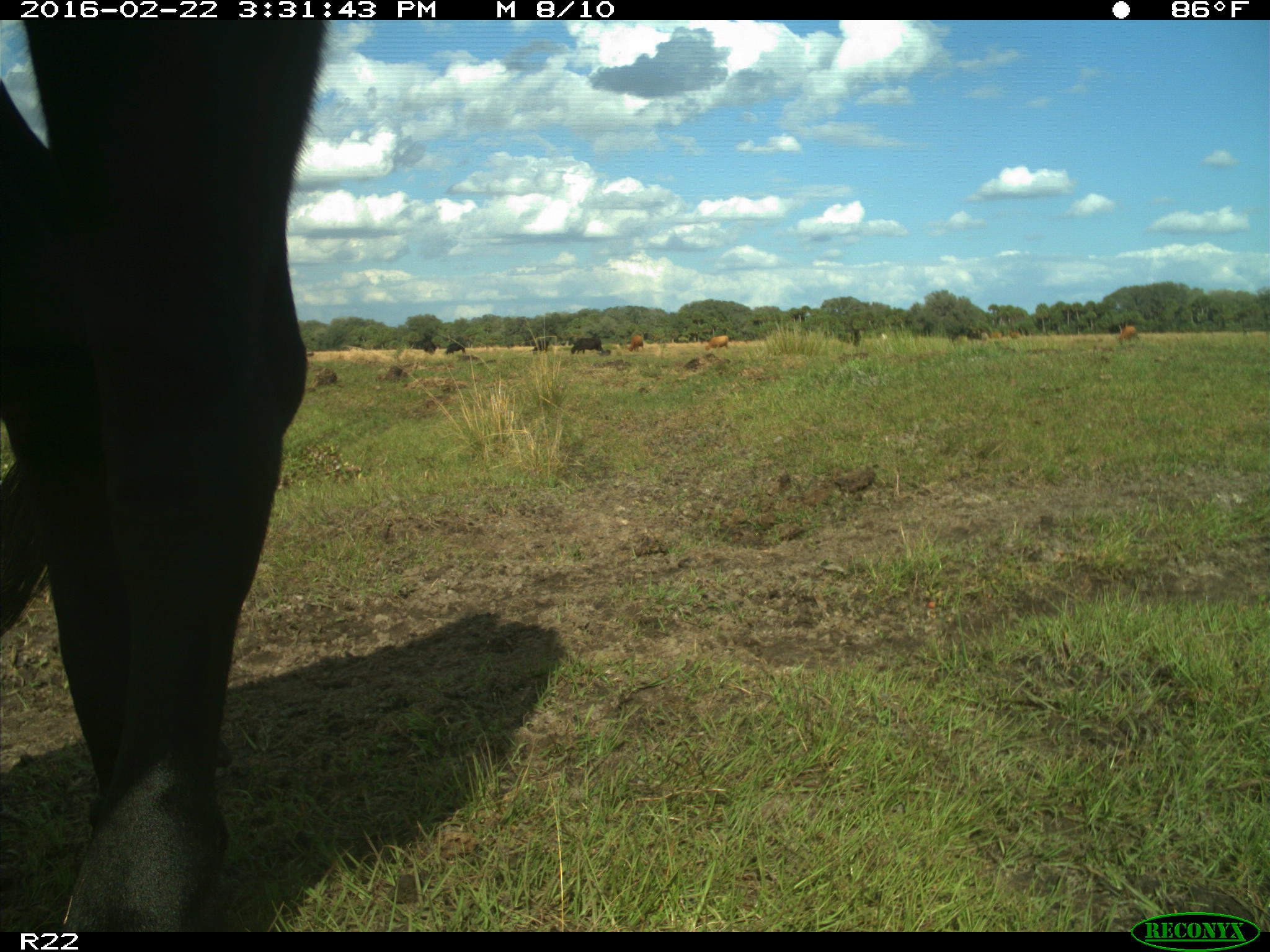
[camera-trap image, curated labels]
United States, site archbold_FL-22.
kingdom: Animalia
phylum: Chordata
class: Mammalia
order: Artiodactyla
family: Bovidae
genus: Bos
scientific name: Bos taurus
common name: domestic cow